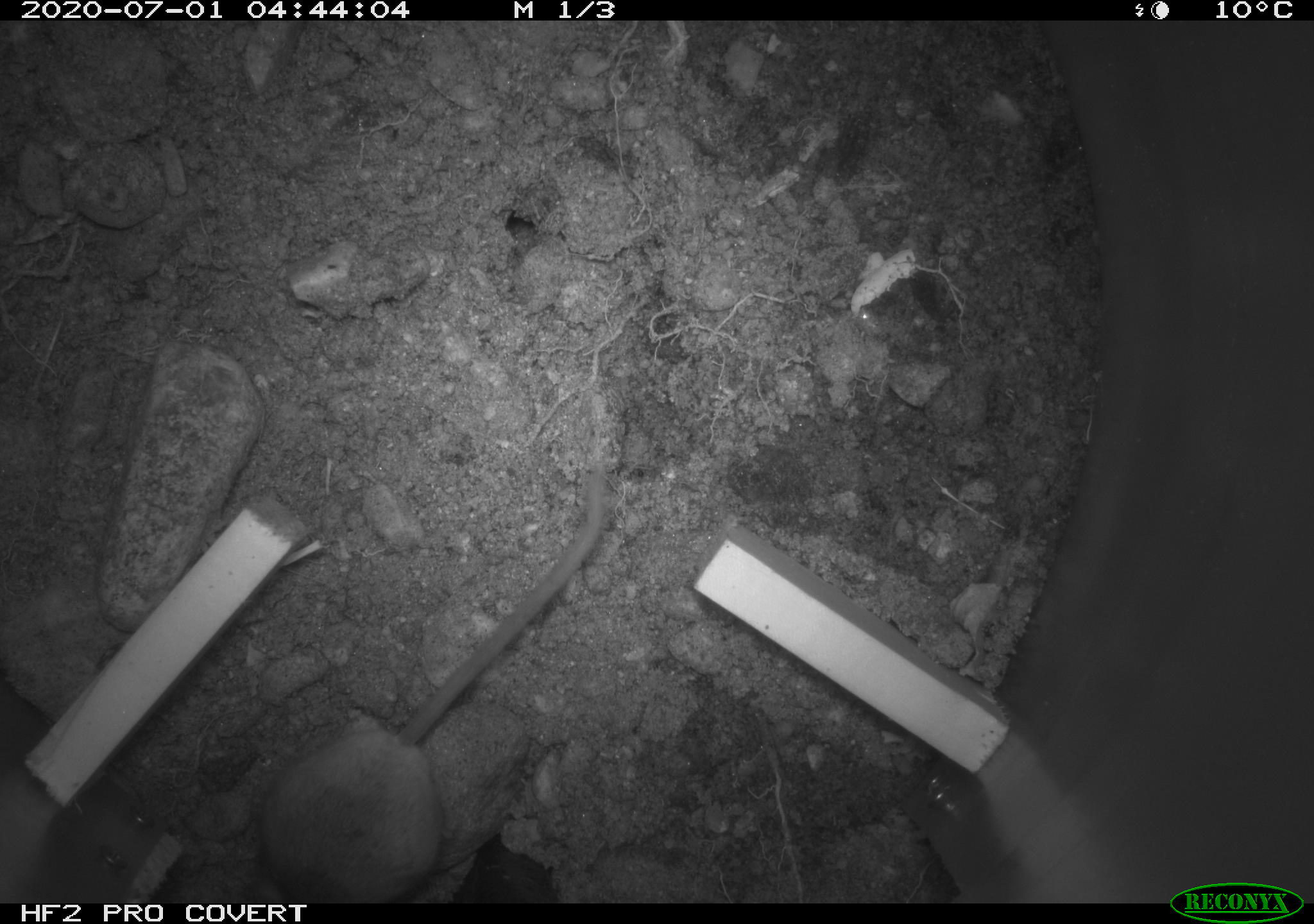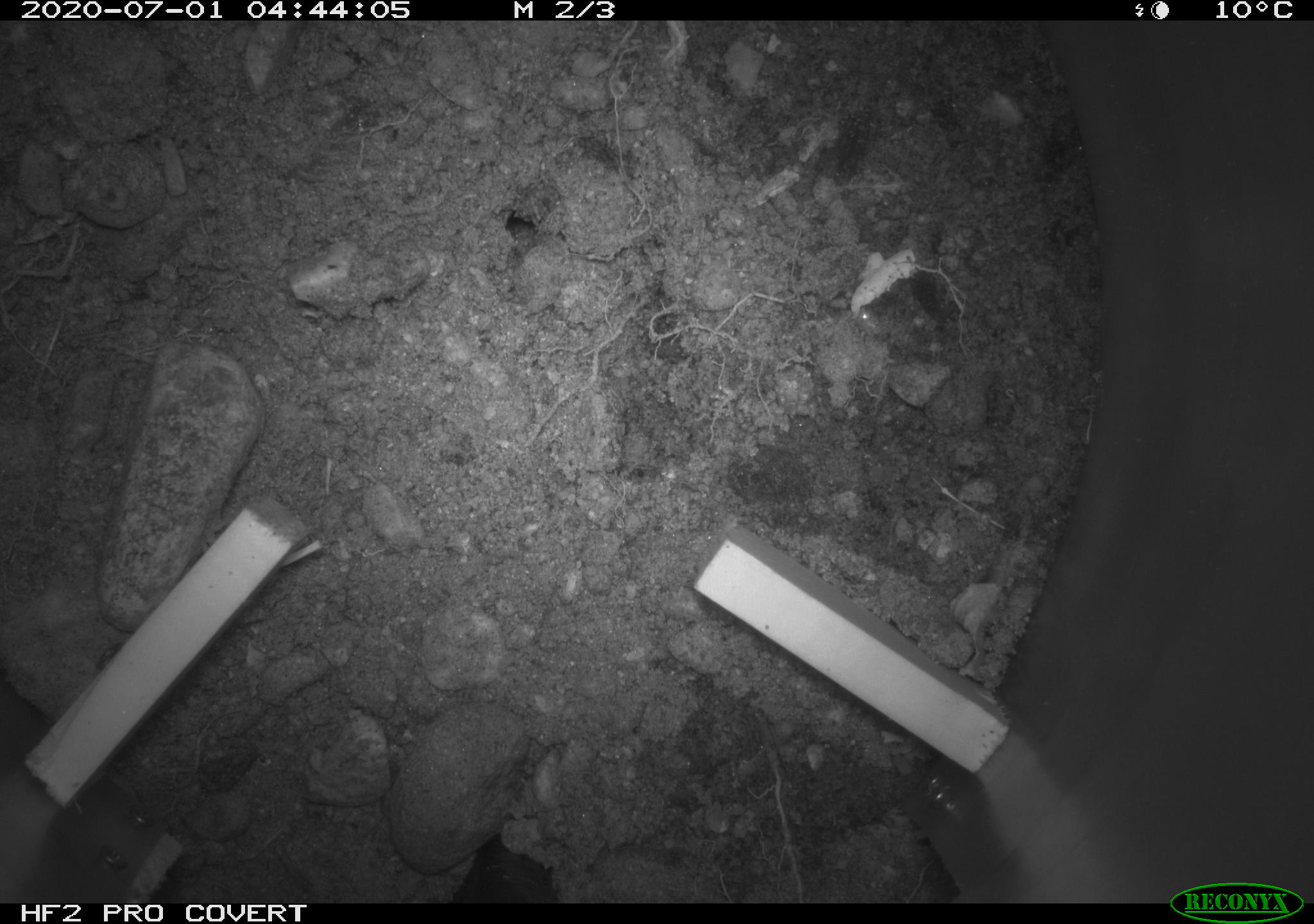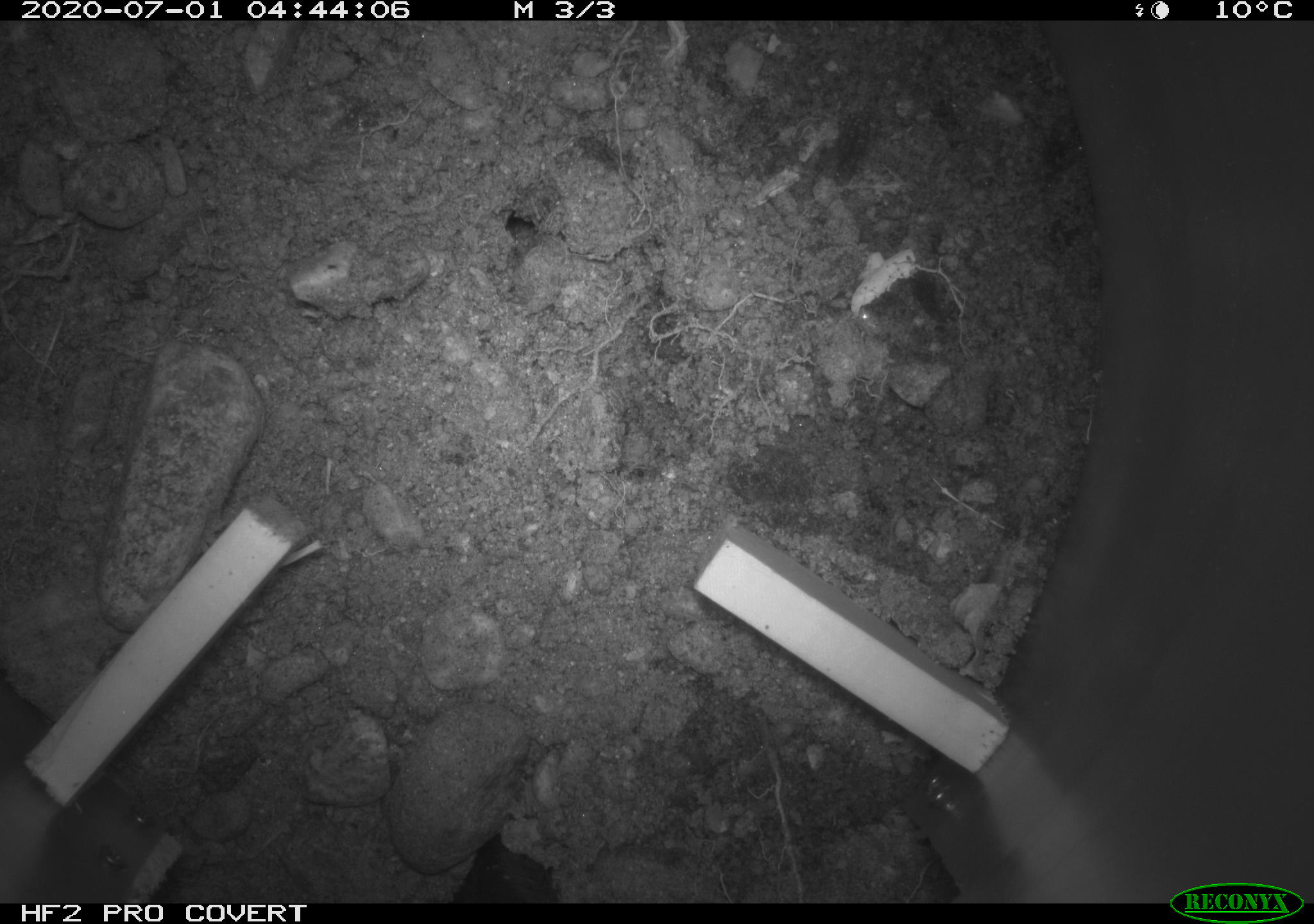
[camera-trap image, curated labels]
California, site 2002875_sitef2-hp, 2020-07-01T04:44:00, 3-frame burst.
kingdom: Animalia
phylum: Chordata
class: Mammalia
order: Rodentia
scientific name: Rodentia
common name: rodent